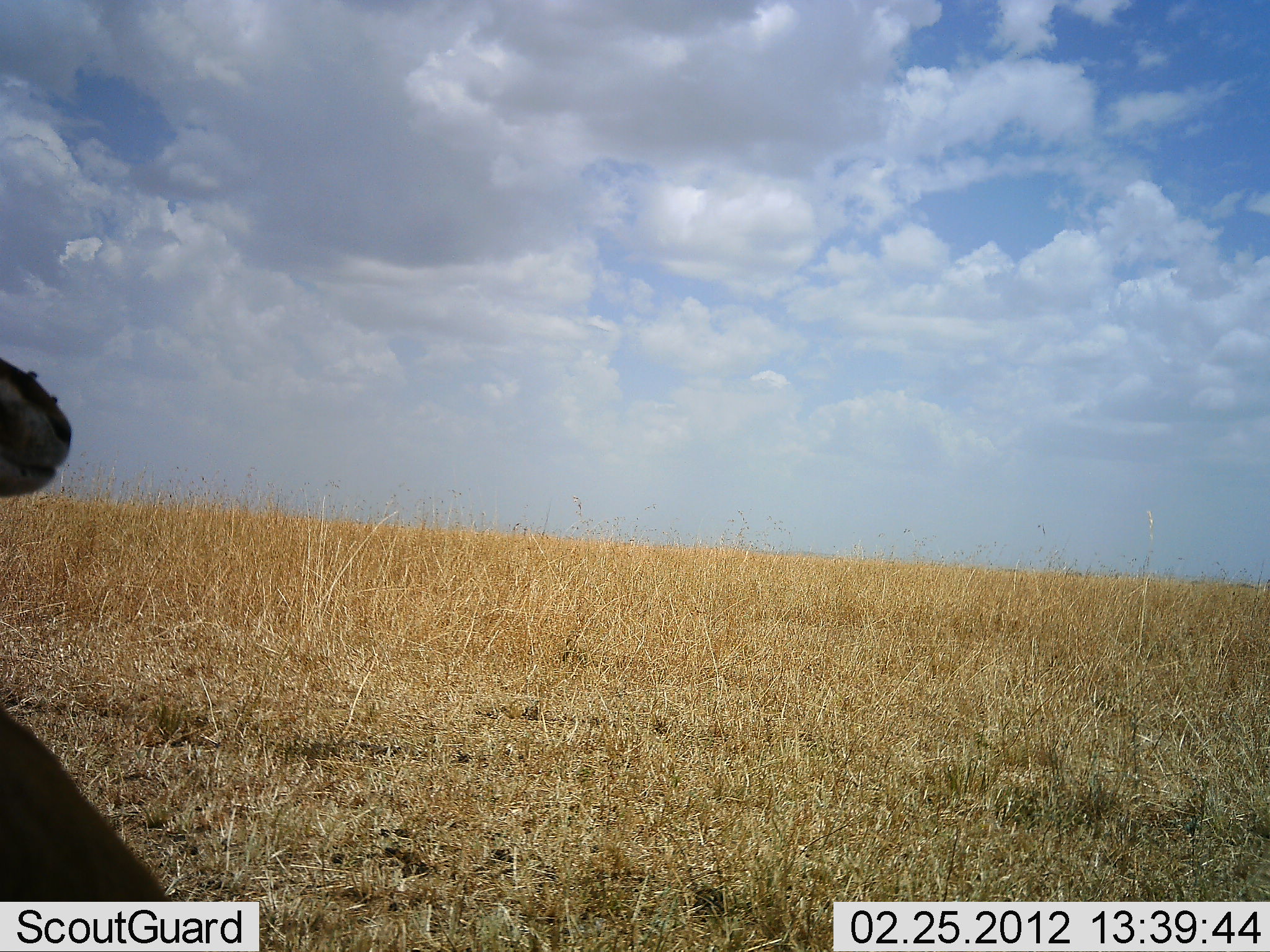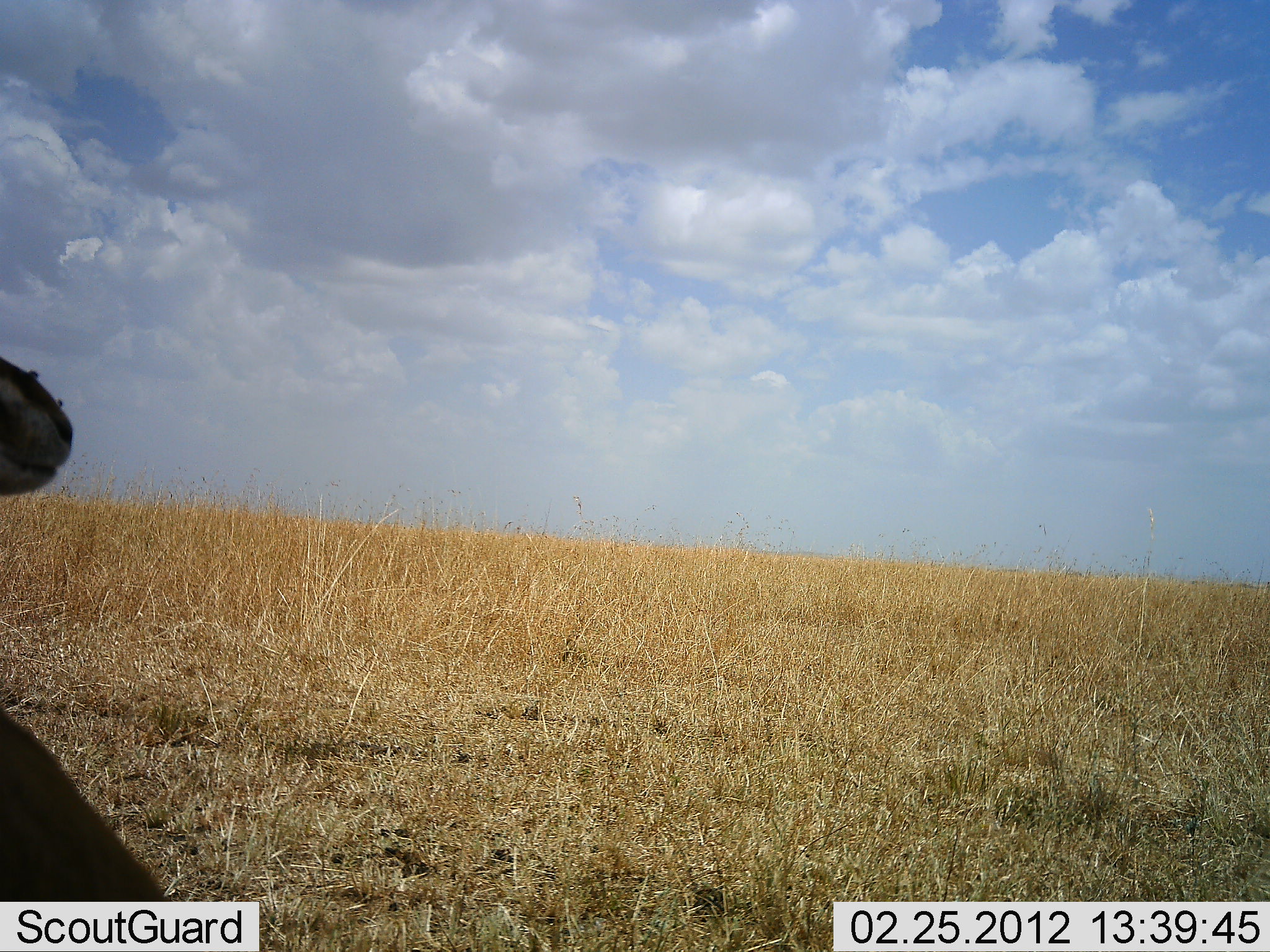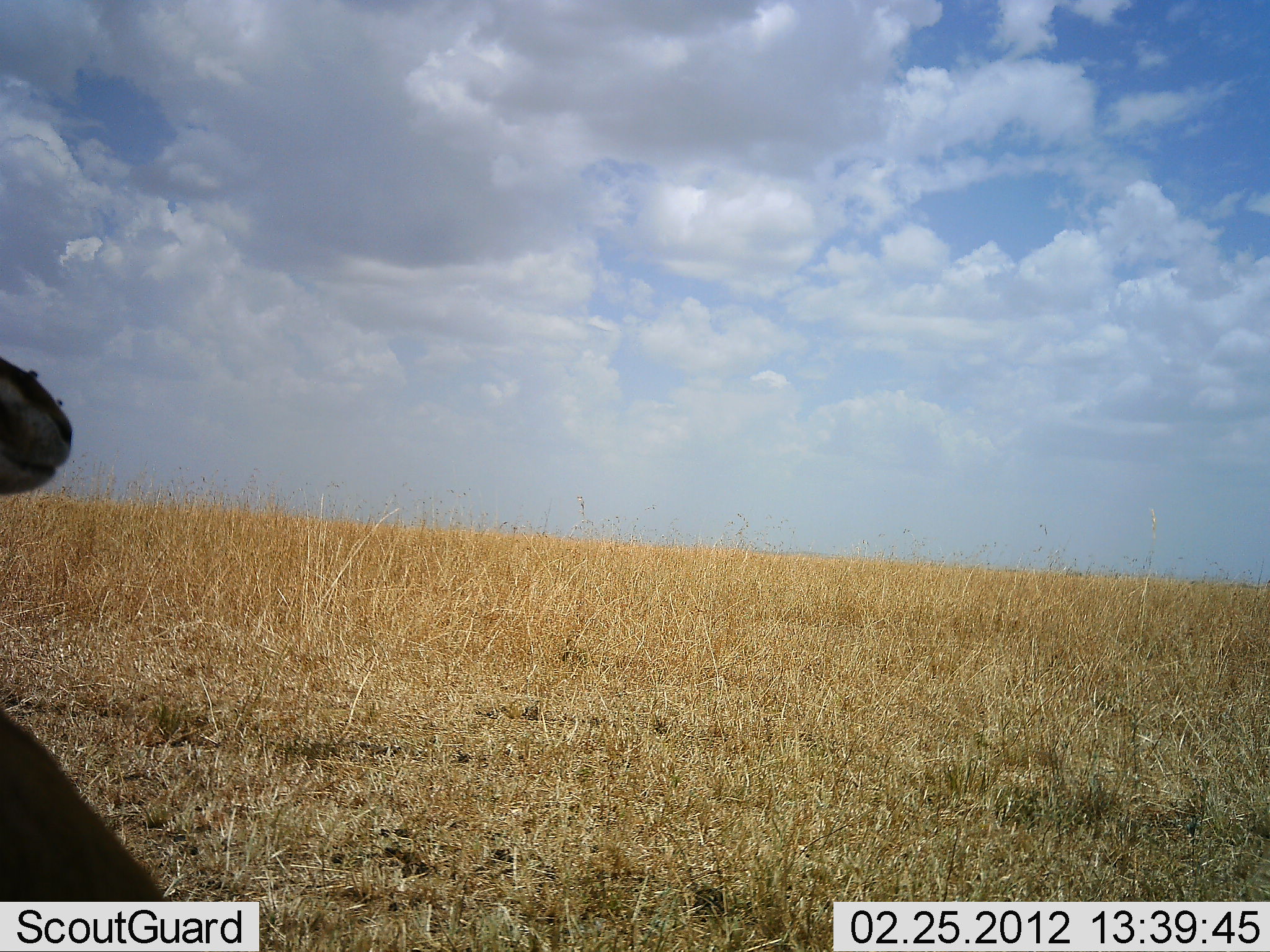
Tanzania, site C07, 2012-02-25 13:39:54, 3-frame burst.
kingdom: Animalia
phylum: Chordata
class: Mammalia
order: Artiodactyla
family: Bovidae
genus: Eudorcas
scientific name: Eudorcas thomsonii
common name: thomson's gazelle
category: gazellethomsons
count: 1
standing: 38%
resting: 62%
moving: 0%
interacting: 0%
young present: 0%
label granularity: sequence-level